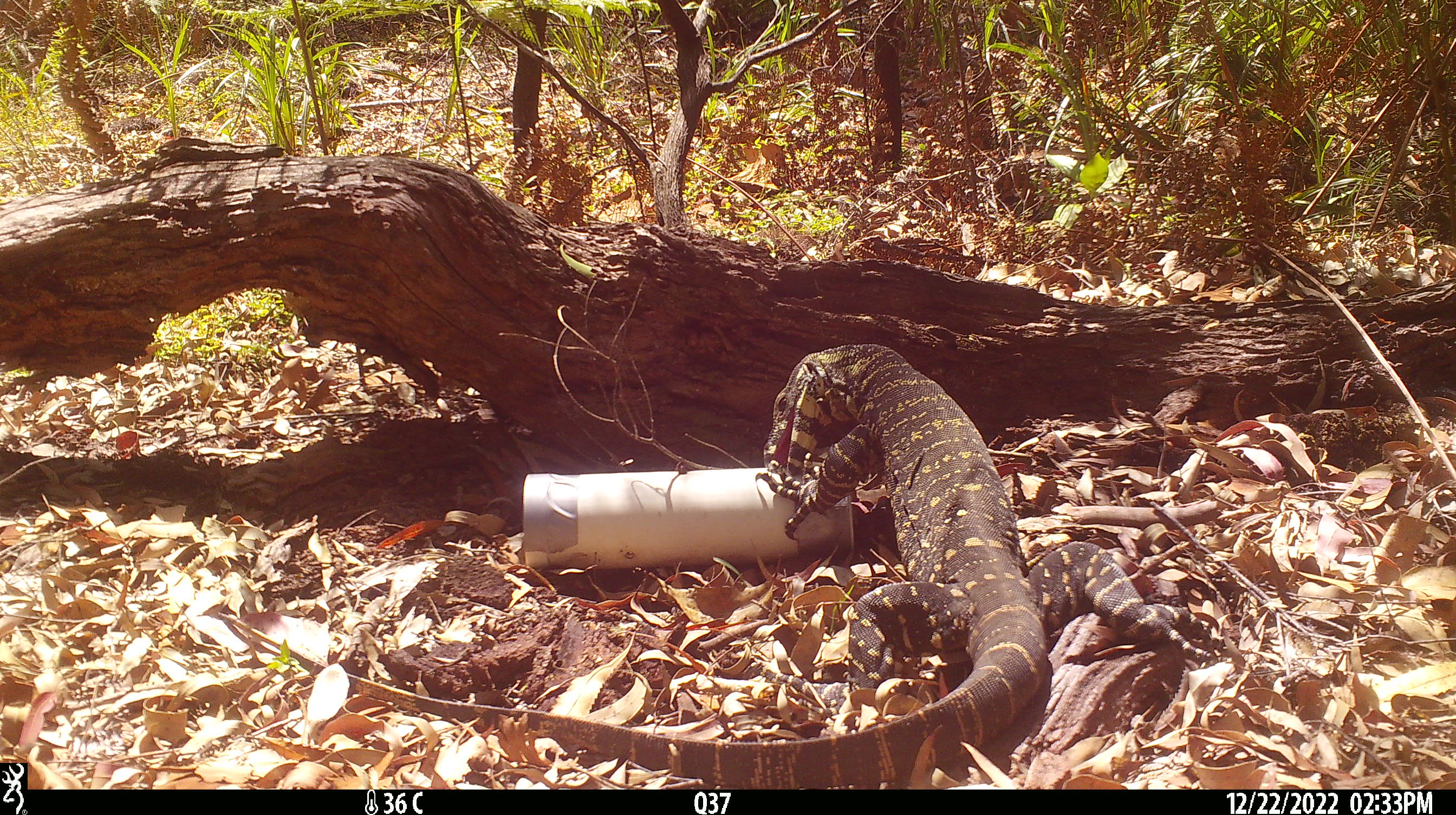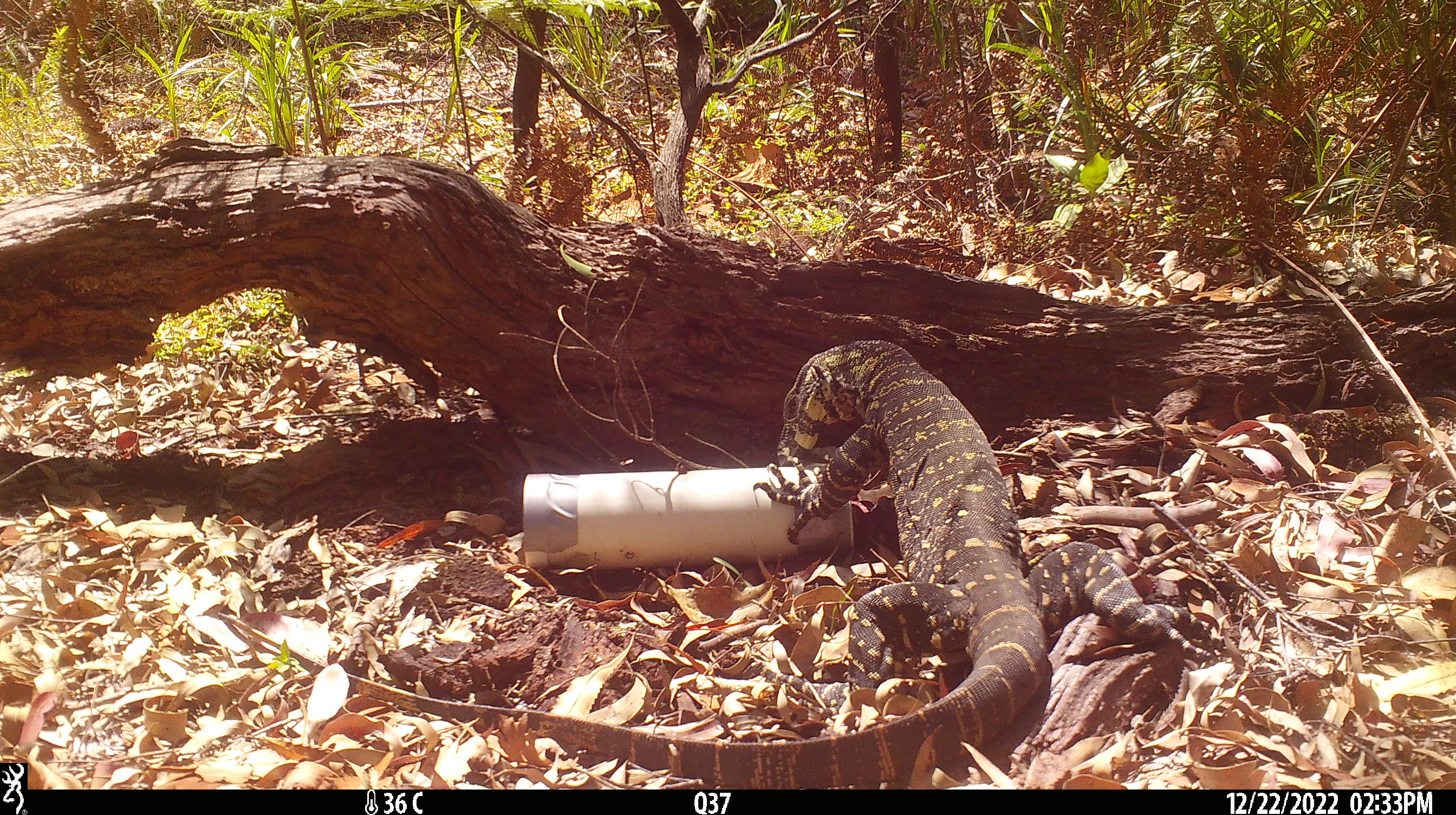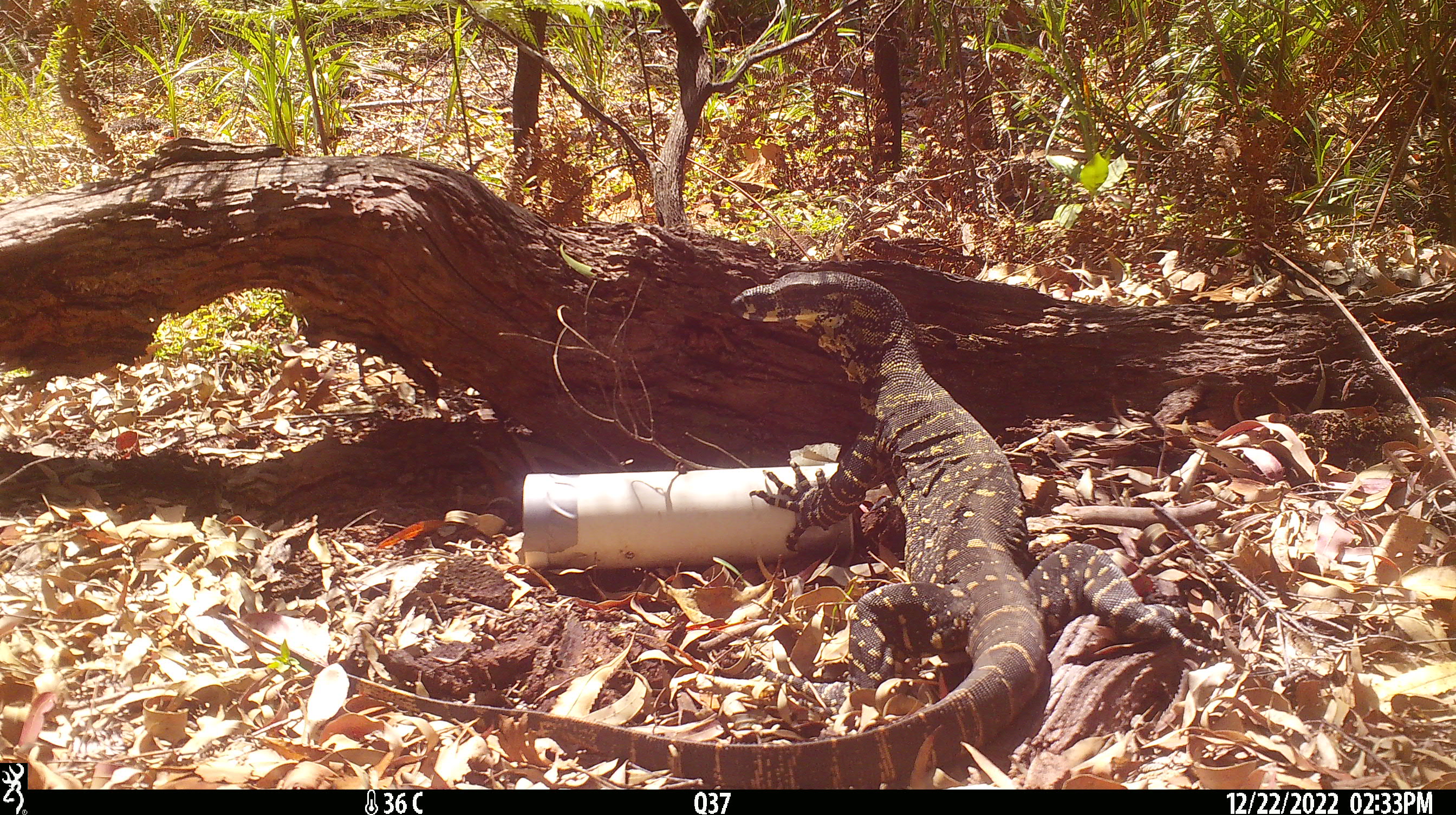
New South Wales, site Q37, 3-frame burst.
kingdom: Animalia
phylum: Chordata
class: Reptilia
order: Squamata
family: Varanidae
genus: Varanus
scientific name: Varanus varius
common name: lace monitor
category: goanna